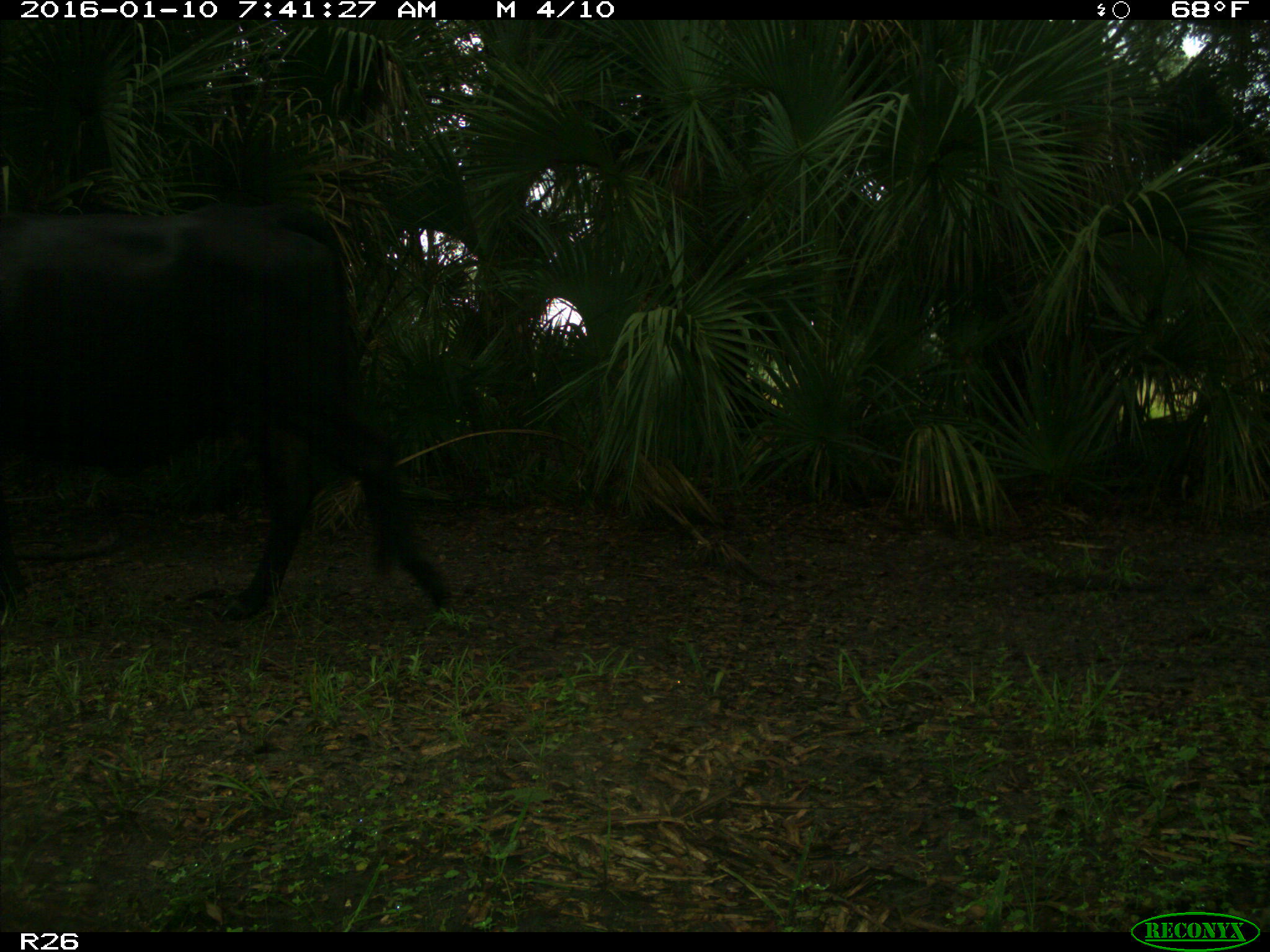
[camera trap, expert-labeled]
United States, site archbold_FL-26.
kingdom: Animalia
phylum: Chordata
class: Mammalia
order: Artiodactyla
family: Bovidae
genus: Bos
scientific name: Bos taurus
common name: domestic cow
Bos taurus (domestic cow).